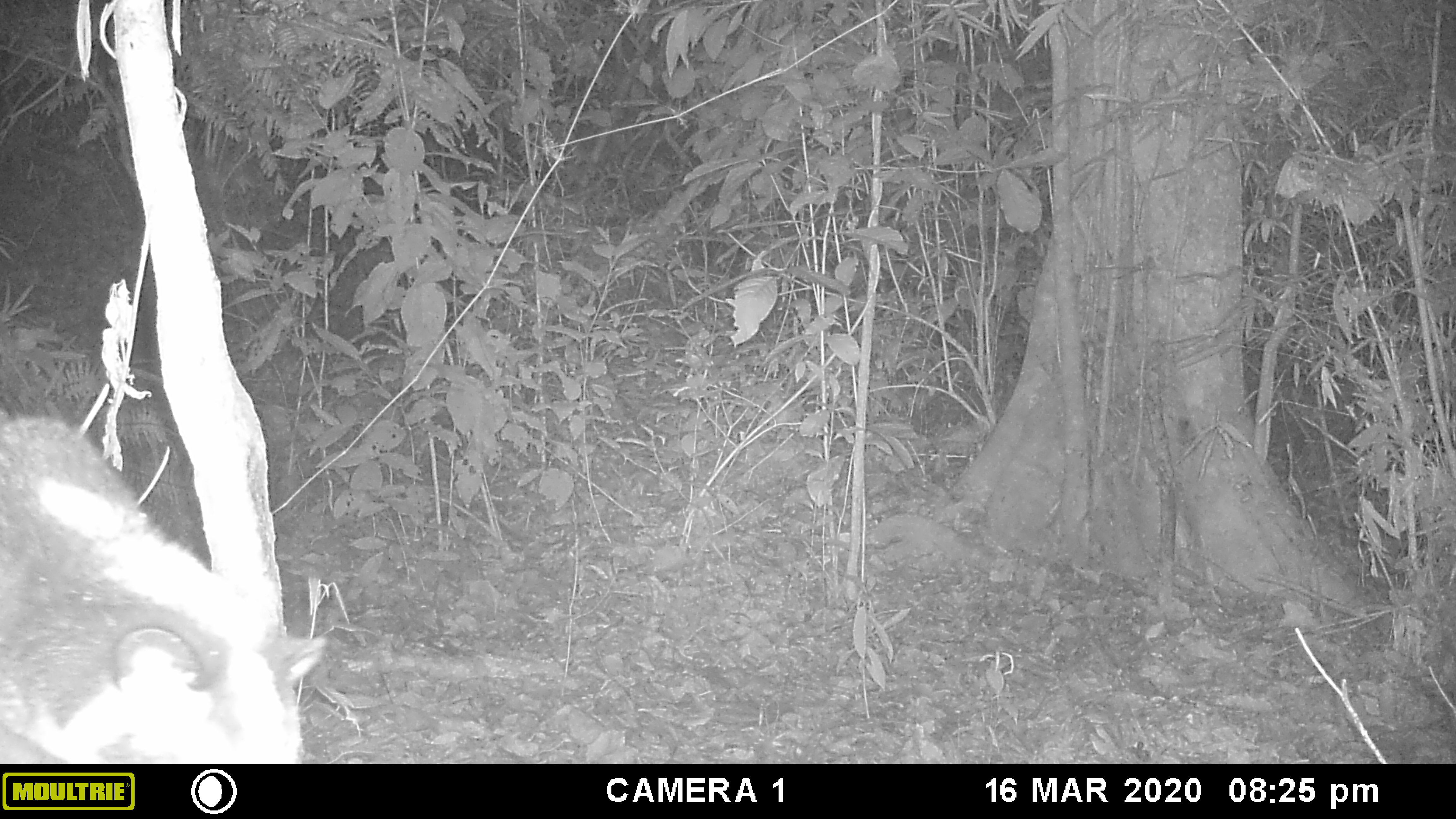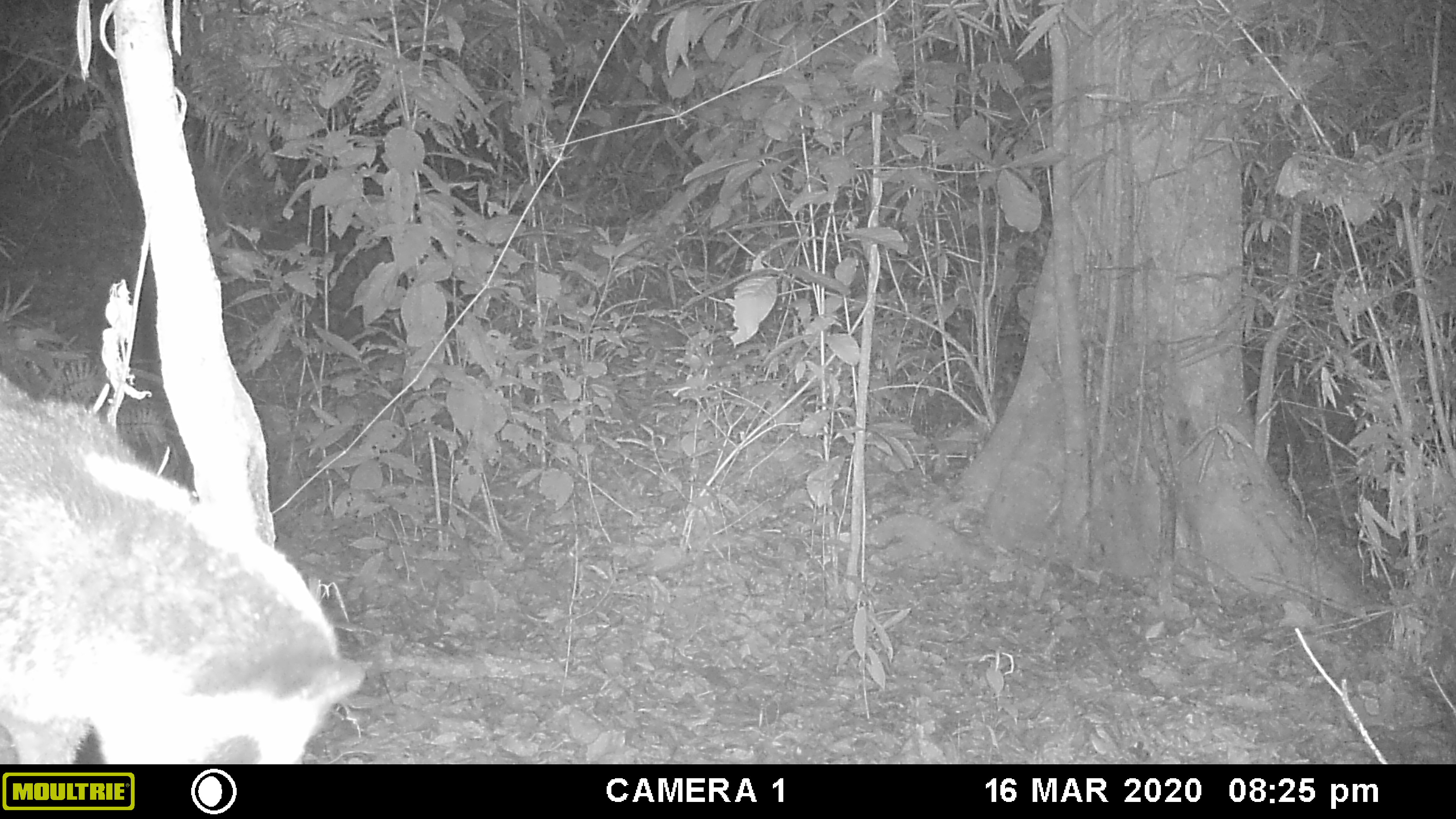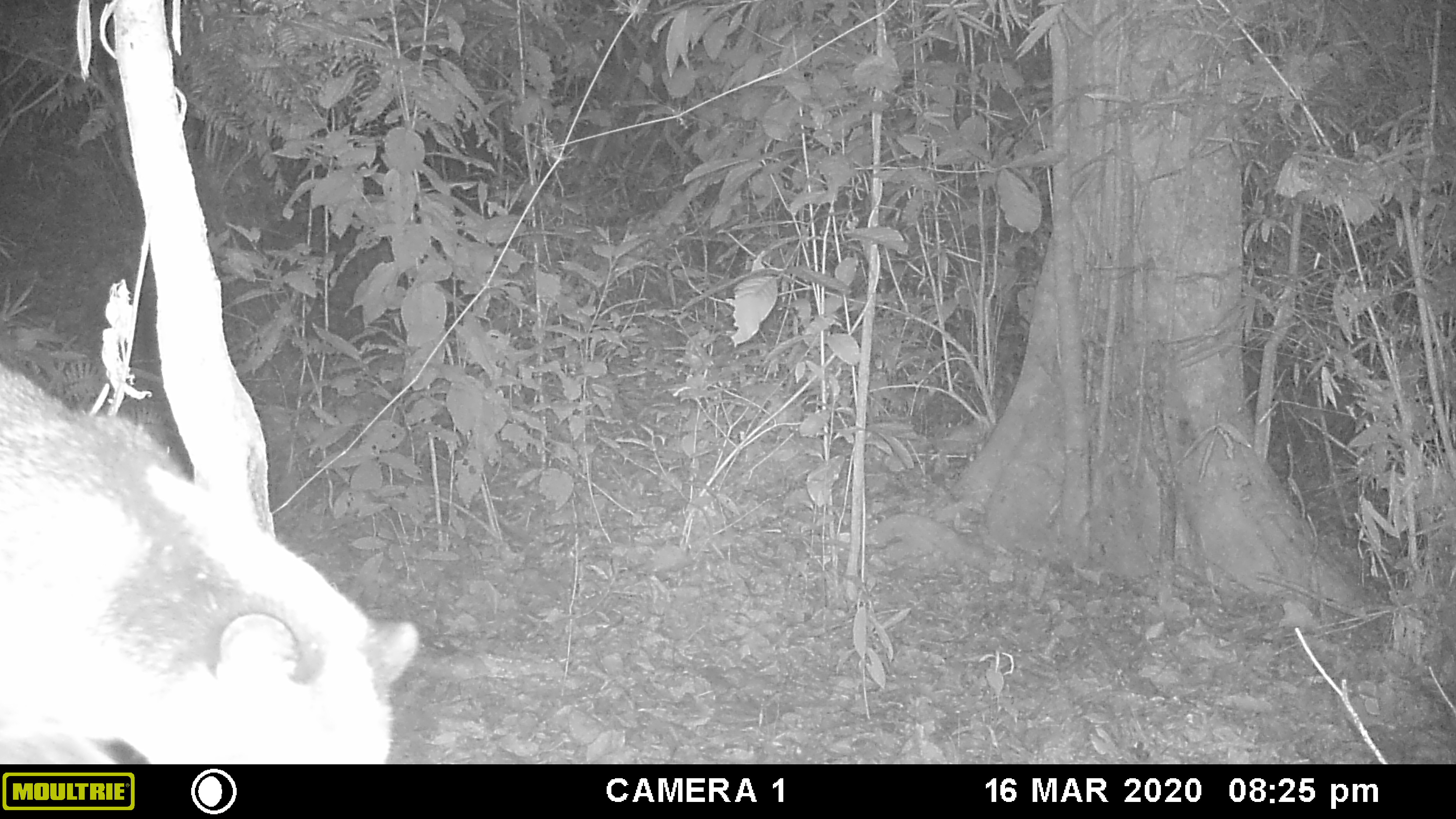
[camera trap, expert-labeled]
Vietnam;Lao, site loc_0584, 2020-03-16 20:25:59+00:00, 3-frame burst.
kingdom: Animalia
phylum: Chordata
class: Mammalia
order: Carnivora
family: Viverridae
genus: Paguma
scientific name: Paguma larvata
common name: masked palm civet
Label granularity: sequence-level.